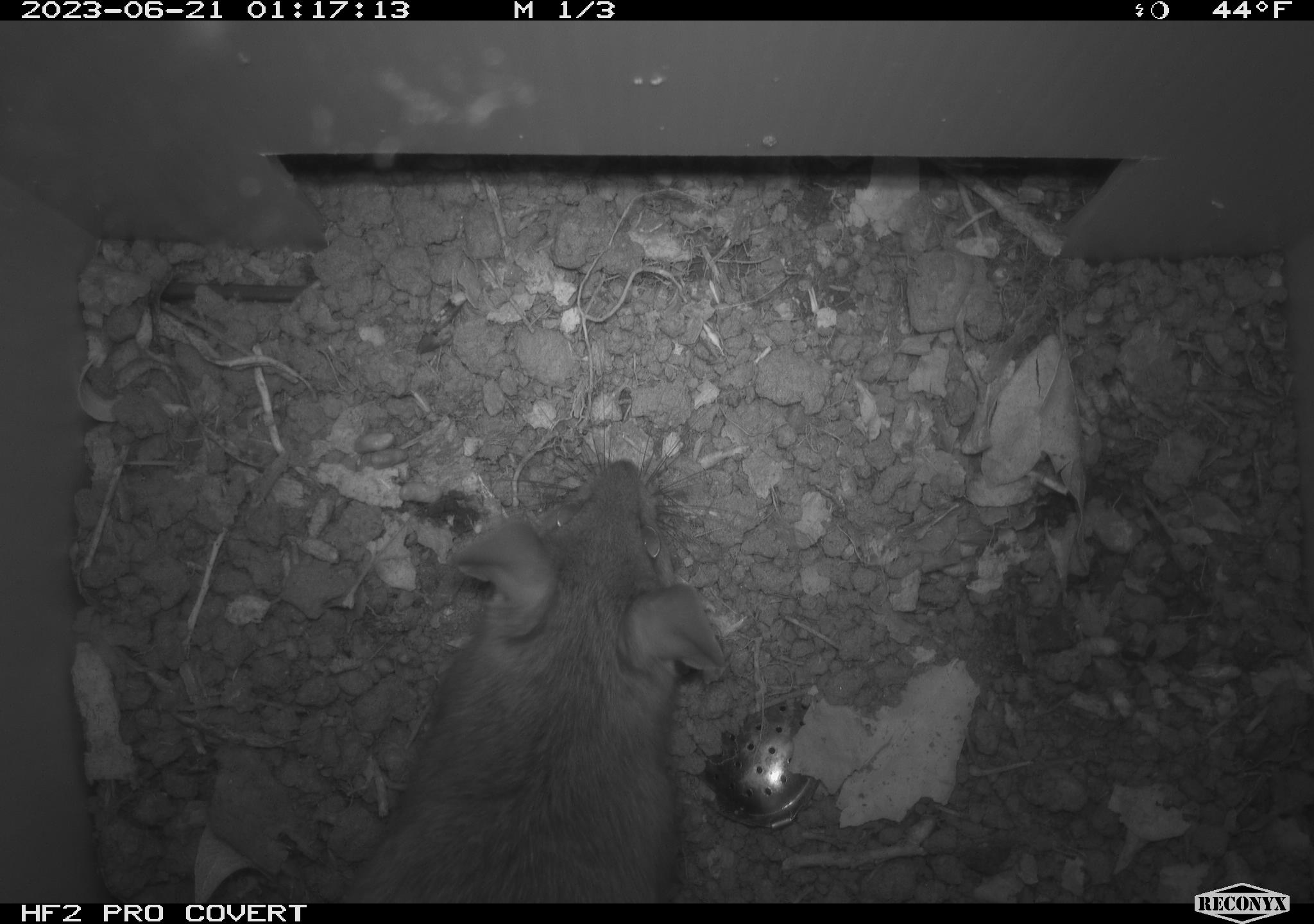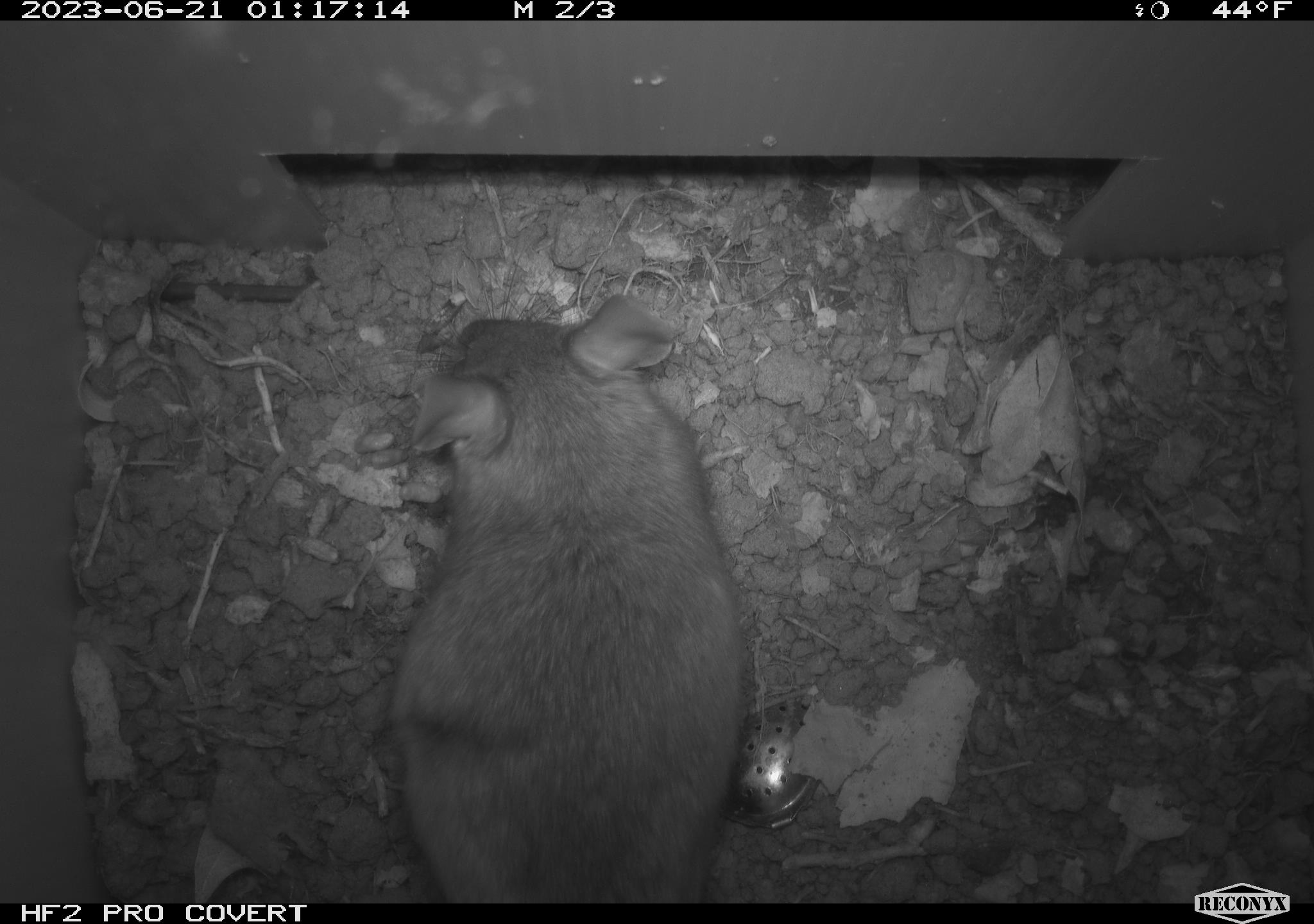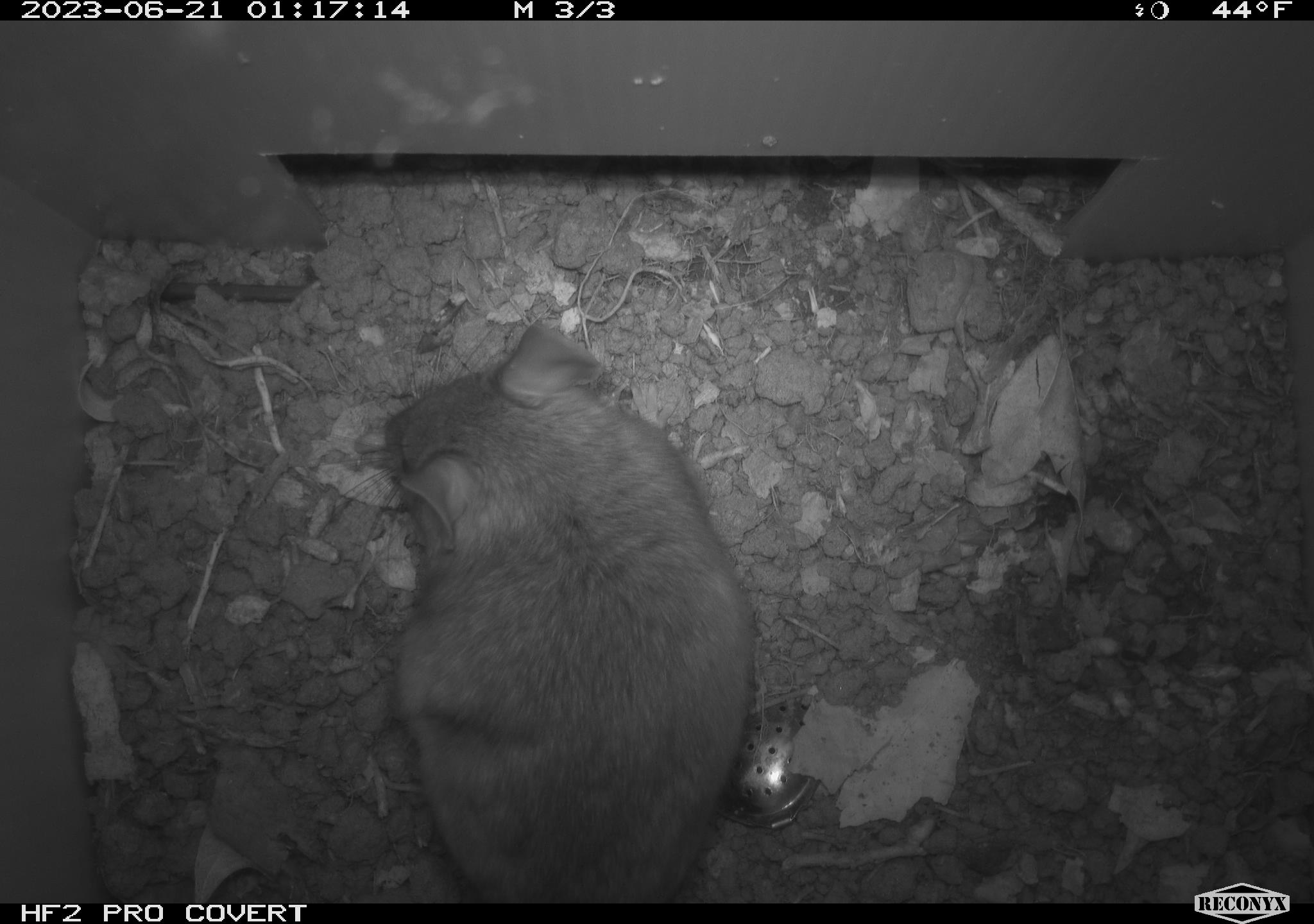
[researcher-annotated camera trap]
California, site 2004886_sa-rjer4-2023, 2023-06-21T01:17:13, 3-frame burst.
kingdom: Animalia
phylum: Chordata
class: Mammalia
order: Rodentia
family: Cricetidae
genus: Neotoma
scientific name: Neotoma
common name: pack rat or woodrat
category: neotoma species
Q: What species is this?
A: Neotoma species (pack rat or woodrat) (Neotoma).